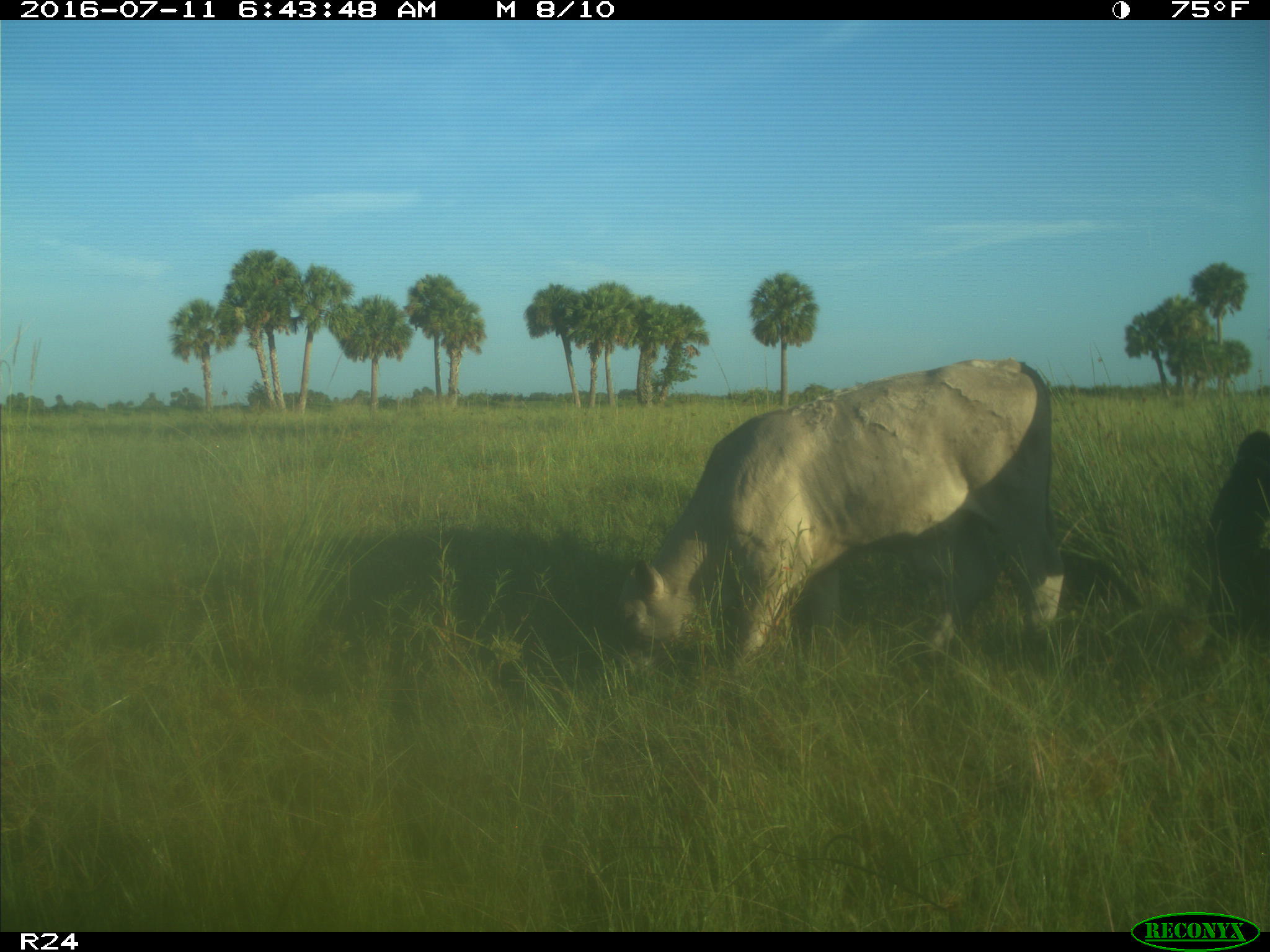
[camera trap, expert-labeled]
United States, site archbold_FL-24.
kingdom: Animalia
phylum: Chordata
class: Mammalia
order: Artiodactyla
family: Bovidae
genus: Bos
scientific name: Bos taurus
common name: domestic cow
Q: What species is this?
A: Bos taurus (domestic cow).